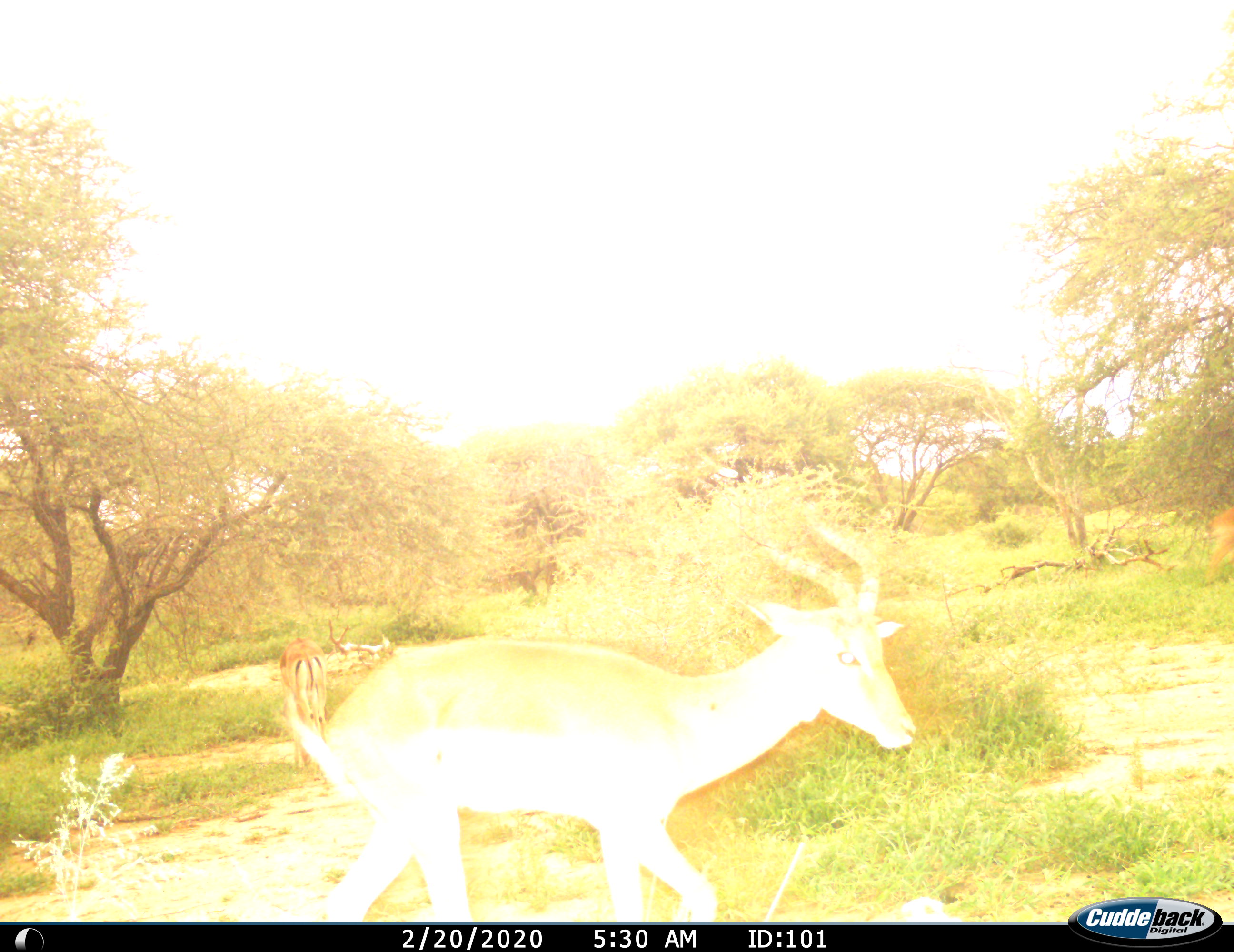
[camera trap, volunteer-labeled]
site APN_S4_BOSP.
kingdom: Animalia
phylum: Chordata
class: Mammalia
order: Artiodactyla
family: Bovidae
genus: Aepyceros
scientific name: Aepyceros melampus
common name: impala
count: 2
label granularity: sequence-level